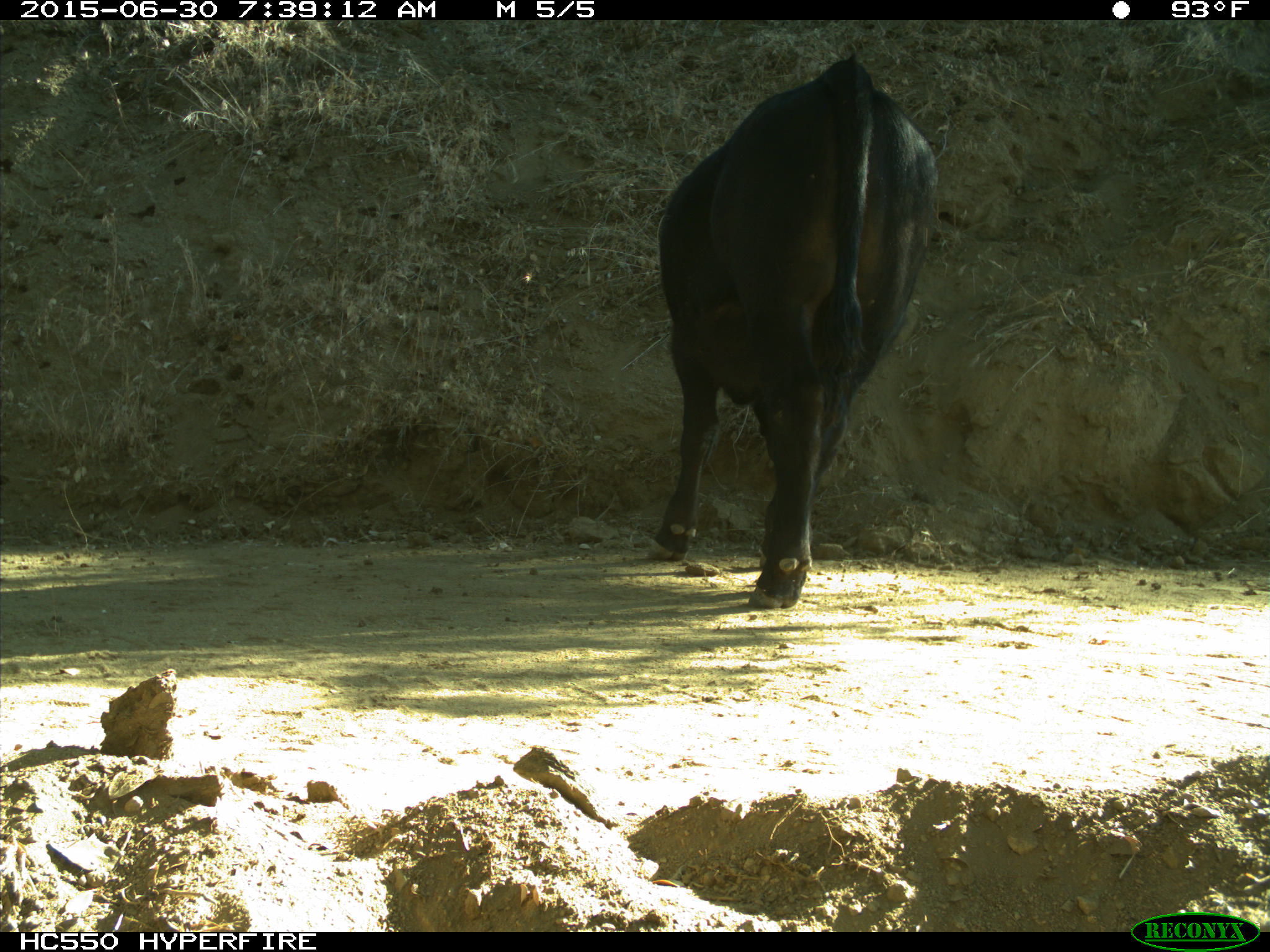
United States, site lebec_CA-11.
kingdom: Animalia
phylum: Chordata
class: Mammalia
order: Artiodactyla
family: Bovidae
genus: Bos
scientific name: Bos taurus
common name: domestic cow